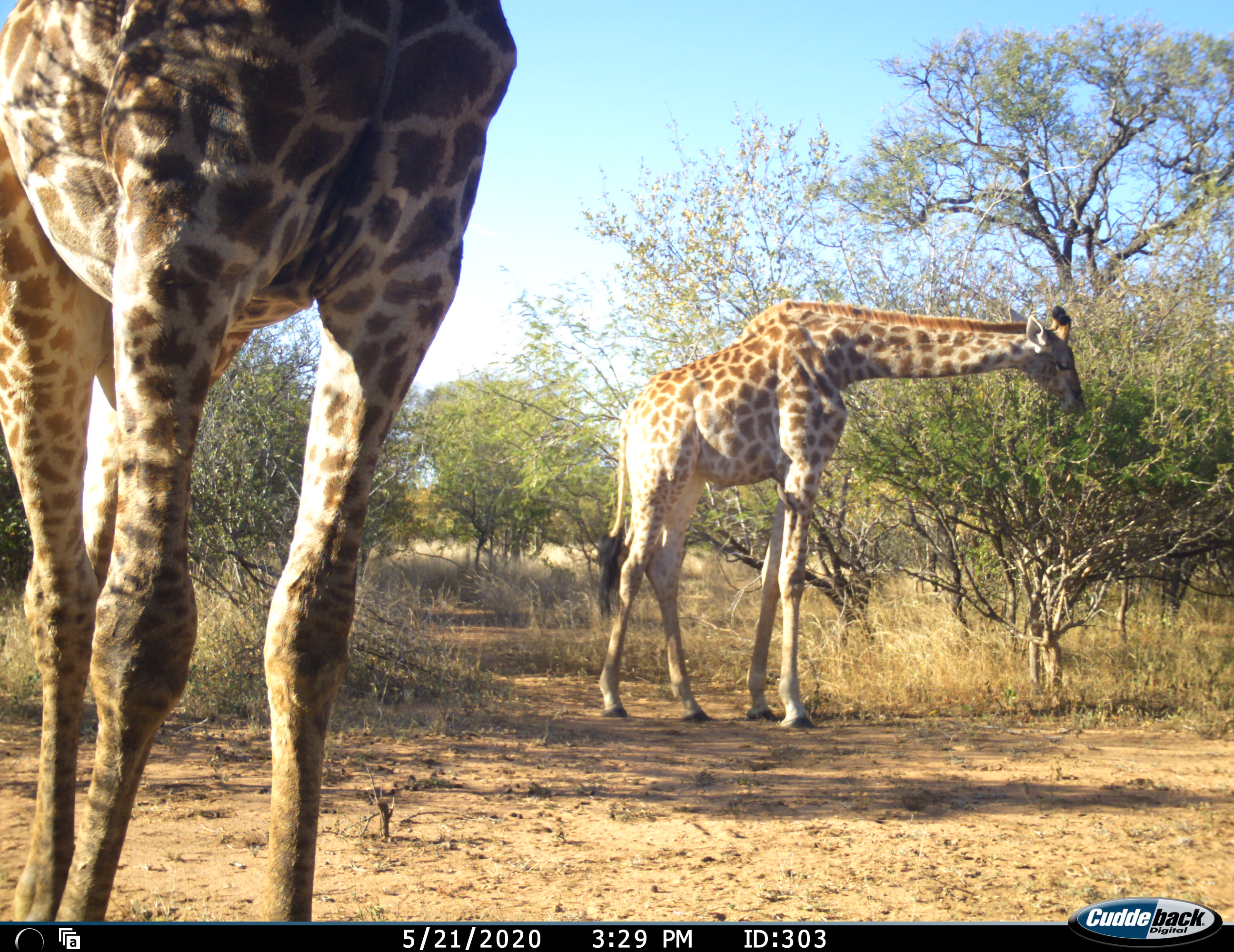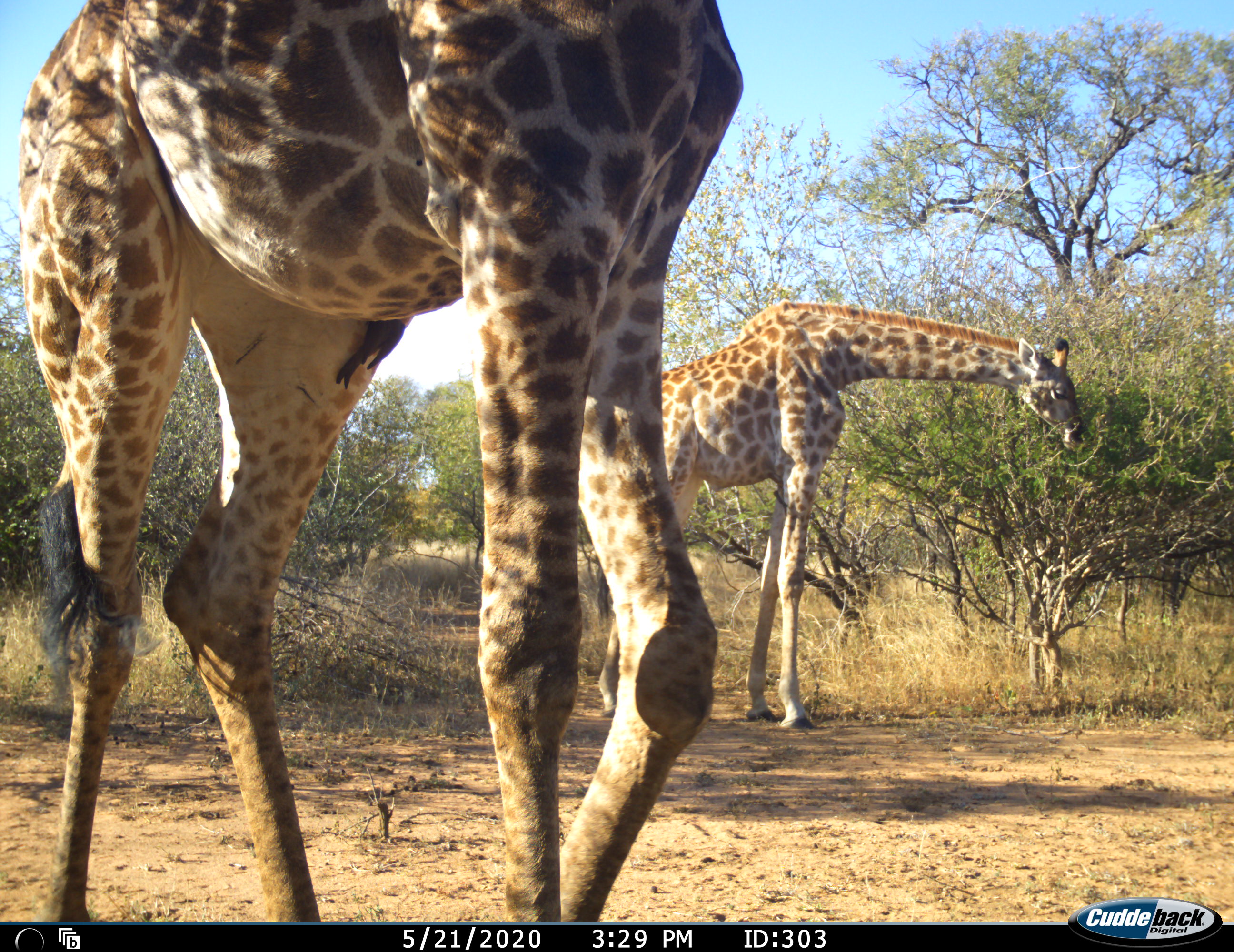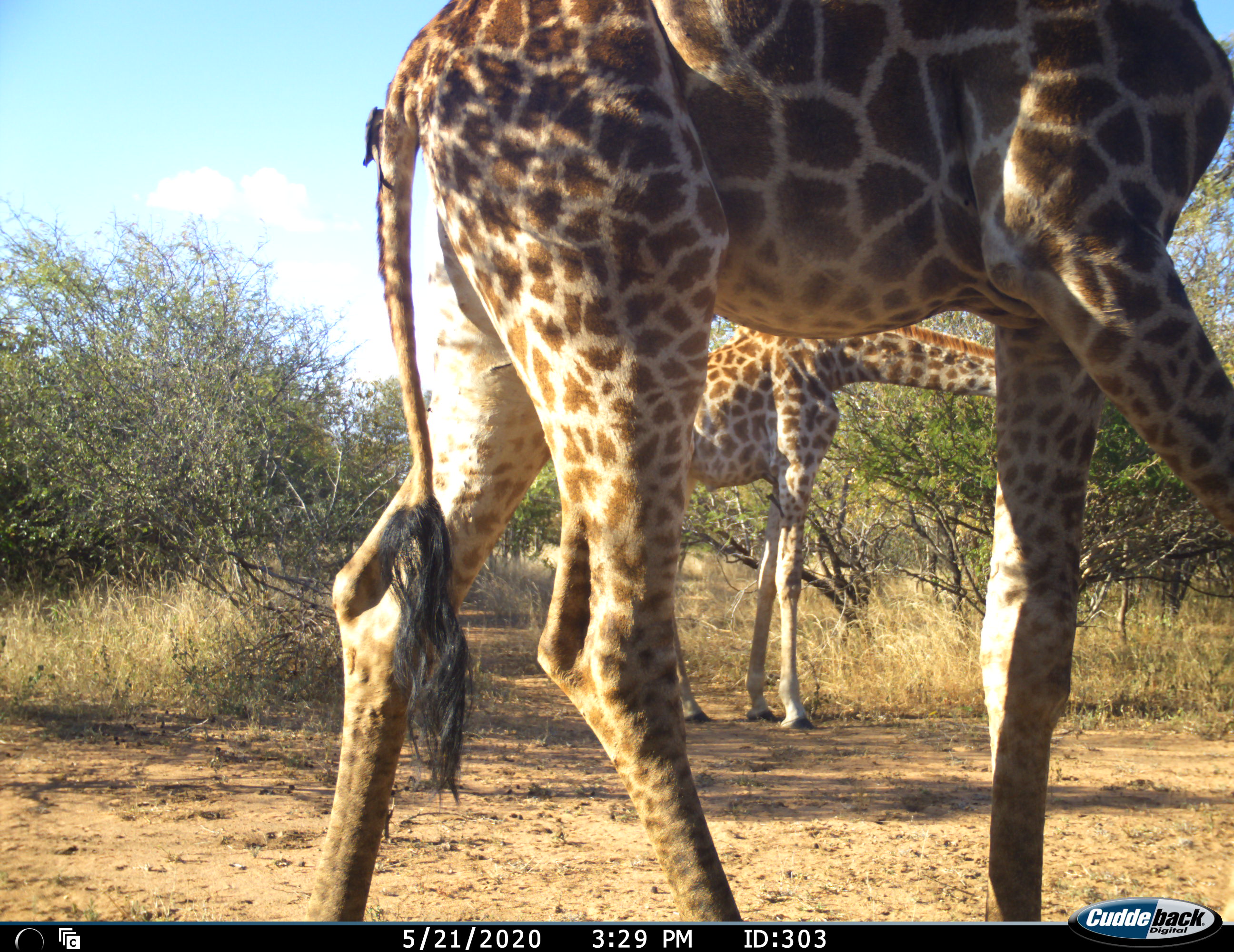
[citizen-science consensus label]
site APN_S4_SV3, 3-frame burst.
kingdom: Animalia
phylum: Chordata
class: Mammalia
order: Artiodactyla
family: Giraffidae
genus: Giraffa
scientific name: Giraffa camelopardalis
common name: giraffe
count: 2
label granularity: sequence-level